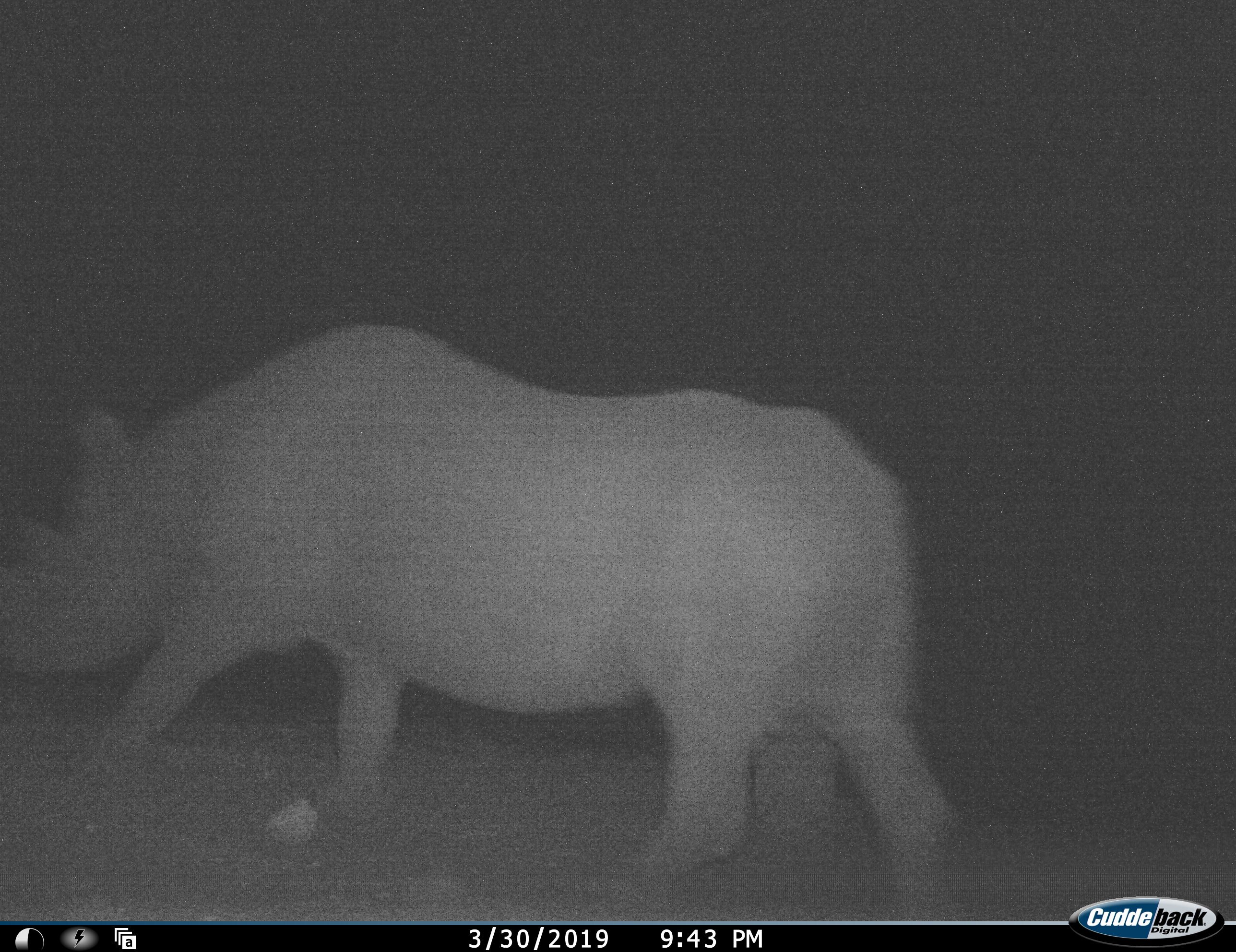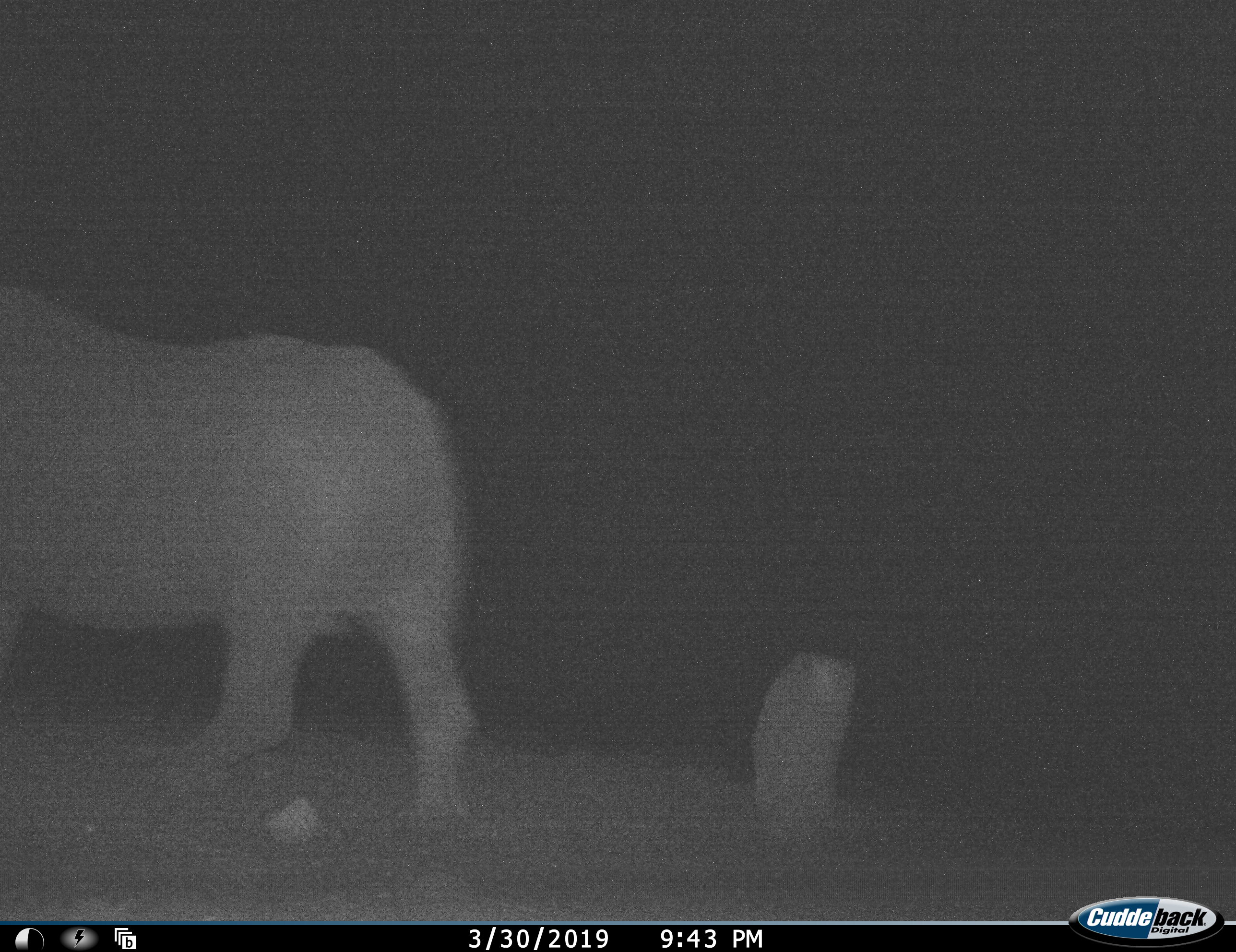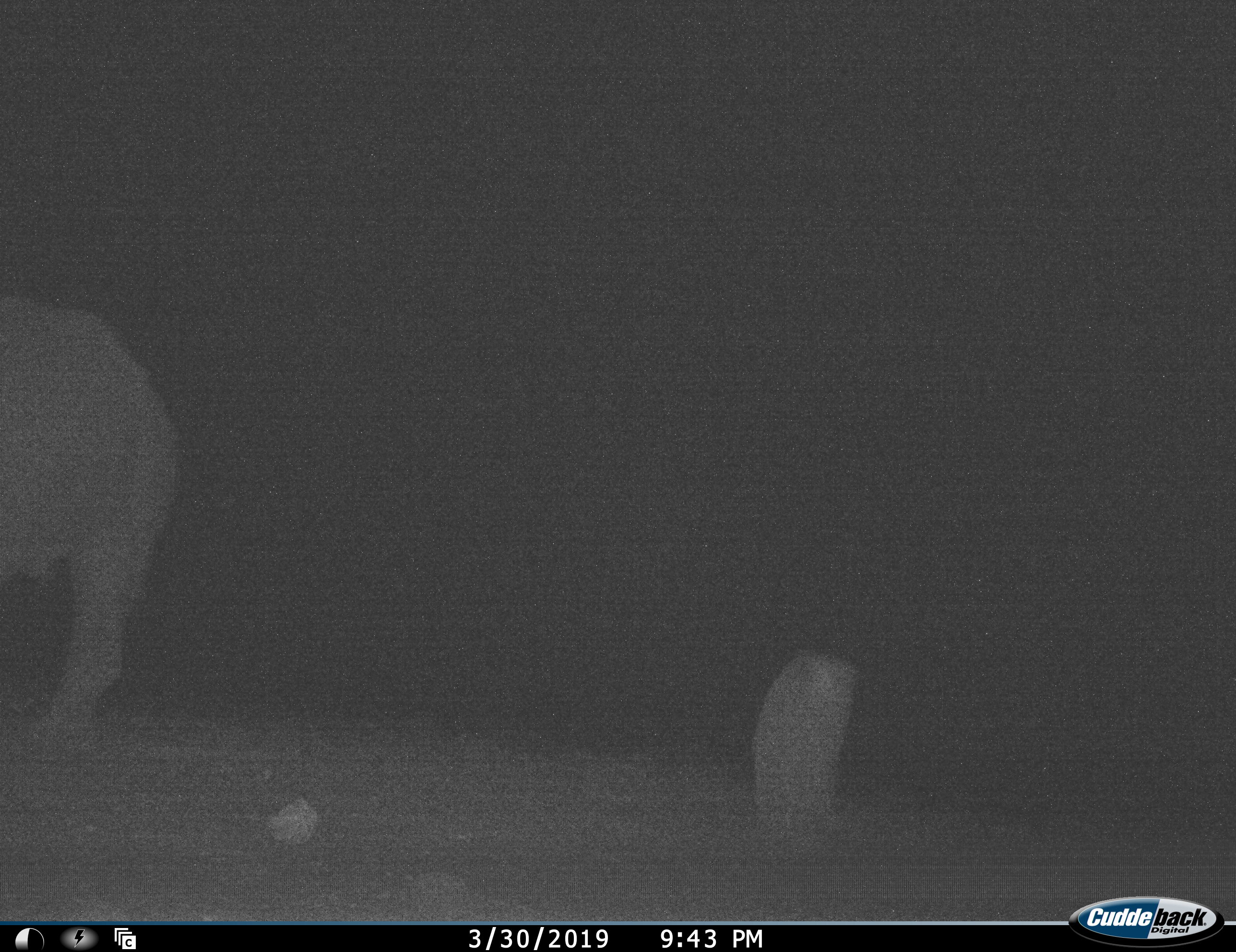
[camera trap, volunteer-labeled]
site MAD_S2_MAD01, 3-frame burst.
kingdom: Animalia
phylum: Chordata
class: Mammalia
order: Perissodactyla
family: Rhinocerotidae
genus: Diceros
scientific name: Diceros bicornis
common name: black rhinoceros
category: rhinocerosblack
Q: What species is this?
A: Rhinocerosblack (black rhinoceros) (Diceros bicornis).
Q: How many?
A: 1.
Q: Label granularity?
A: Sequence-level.